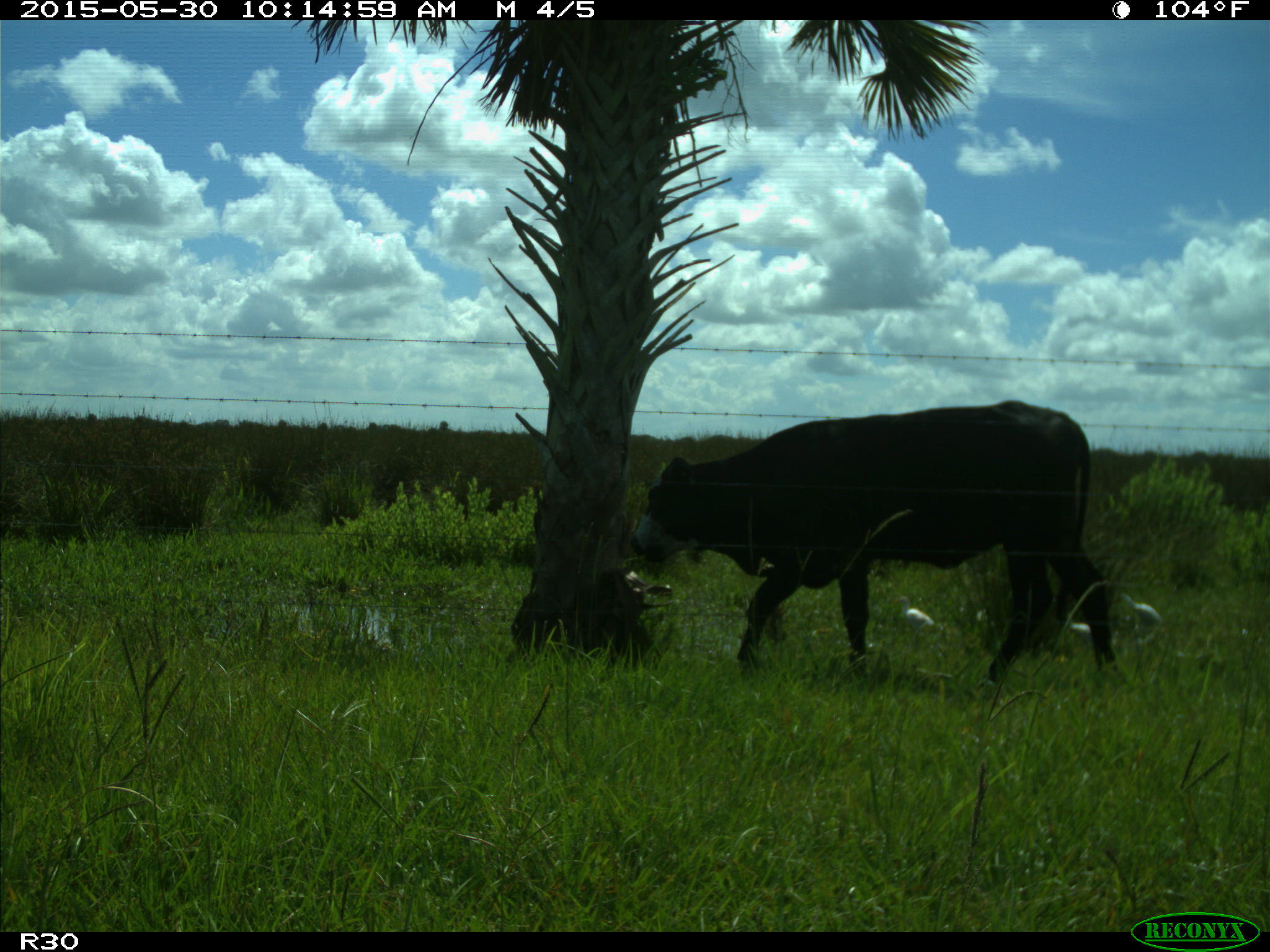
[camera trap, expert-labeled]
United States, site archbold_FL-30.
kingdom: Animalia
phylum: Chordata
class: Mammalia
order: Artiodactyla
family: Bovidae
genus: Bos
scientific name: Bos taurus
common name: domestic cow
Bos taurus (domestic cow).